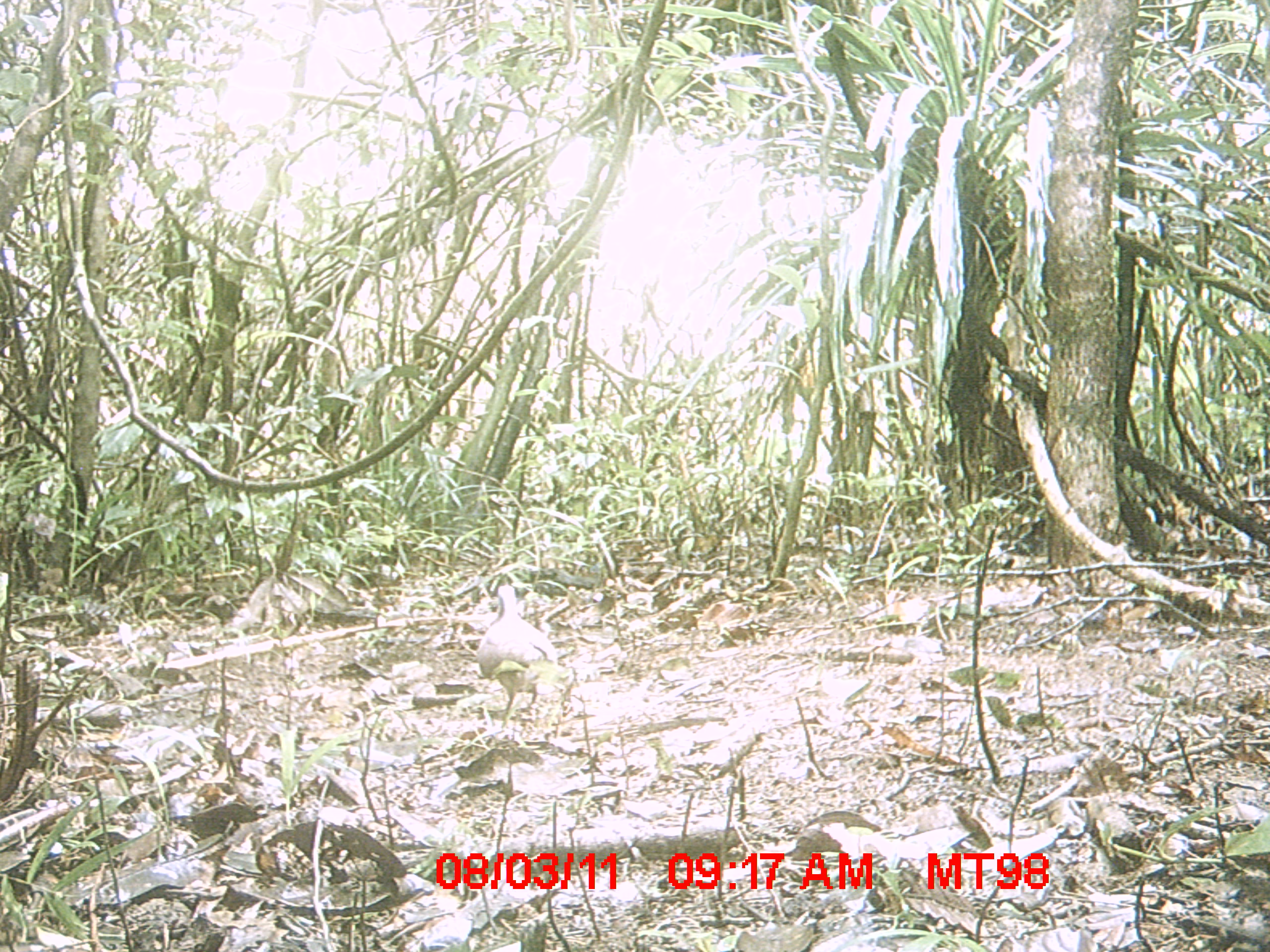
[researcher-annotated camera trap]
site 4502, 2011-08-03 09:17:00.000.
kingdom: Animalia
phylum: Chordata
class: Aves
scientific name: Aves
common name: bird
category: unknown bird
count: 1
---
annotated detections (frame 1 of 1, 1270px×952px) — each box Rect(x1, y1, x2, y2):
unknown bird: Rect(475, 582, 560, 730)